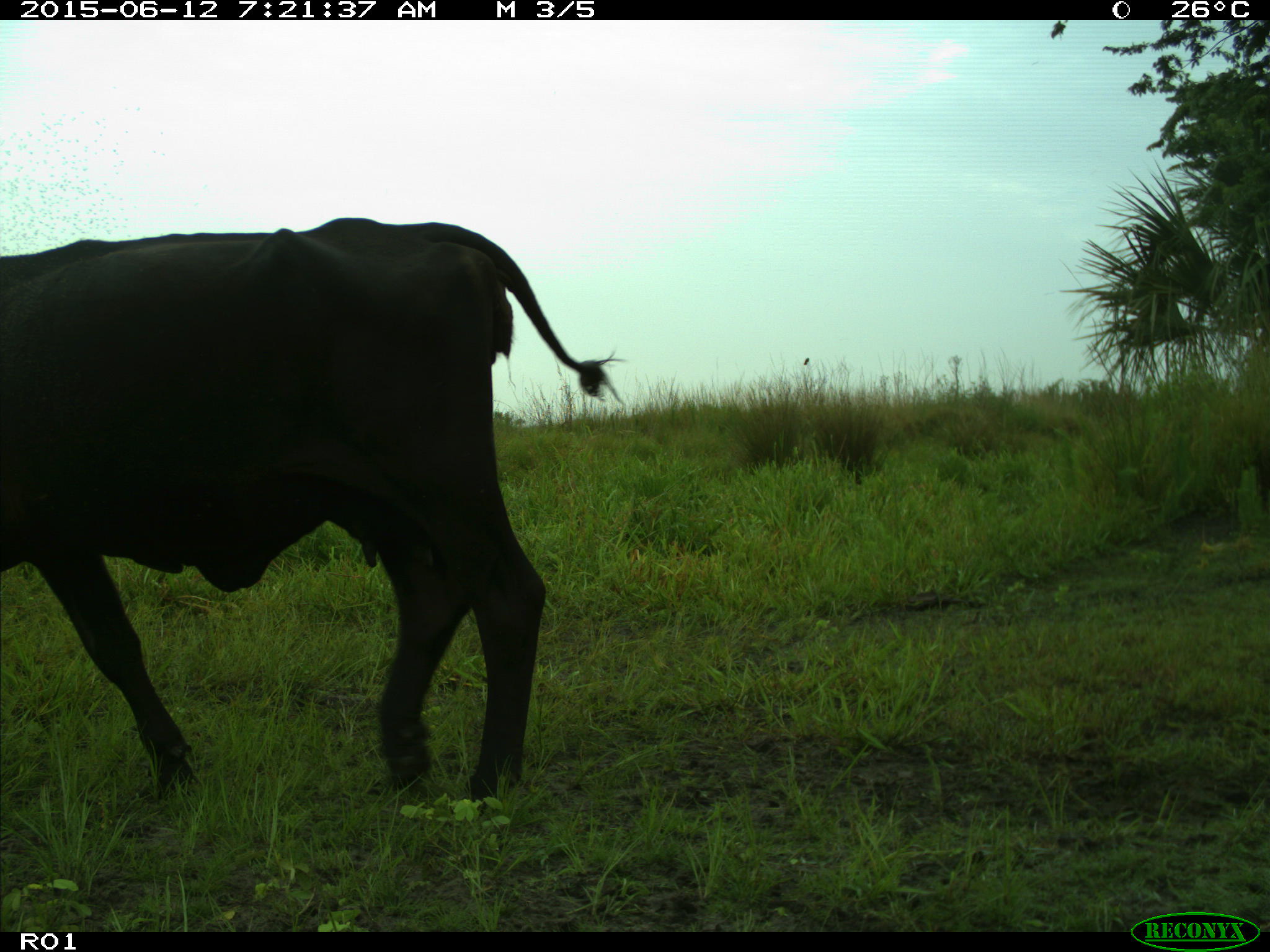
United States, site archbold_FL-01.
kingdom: Animalia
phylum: Chordata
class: Mammalia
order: Artiodactyla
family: Bovidae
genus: Bos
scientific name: Bos taurus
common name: domestic cow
Bos taurus (domestic cow).